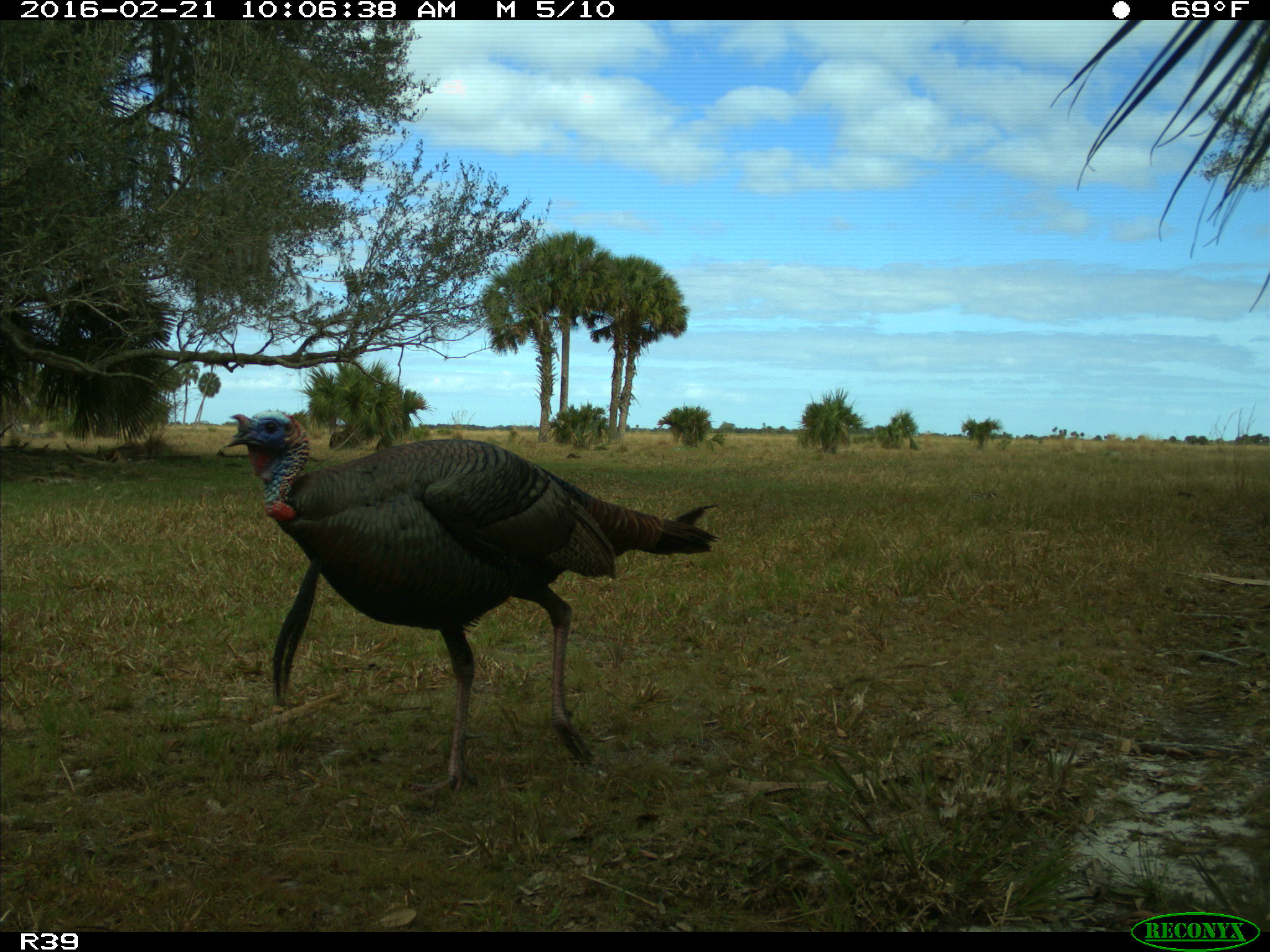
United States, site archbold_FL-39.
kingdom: Animalia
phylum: Chordata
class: Aves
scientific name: Aves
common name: birds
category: unidentified bird